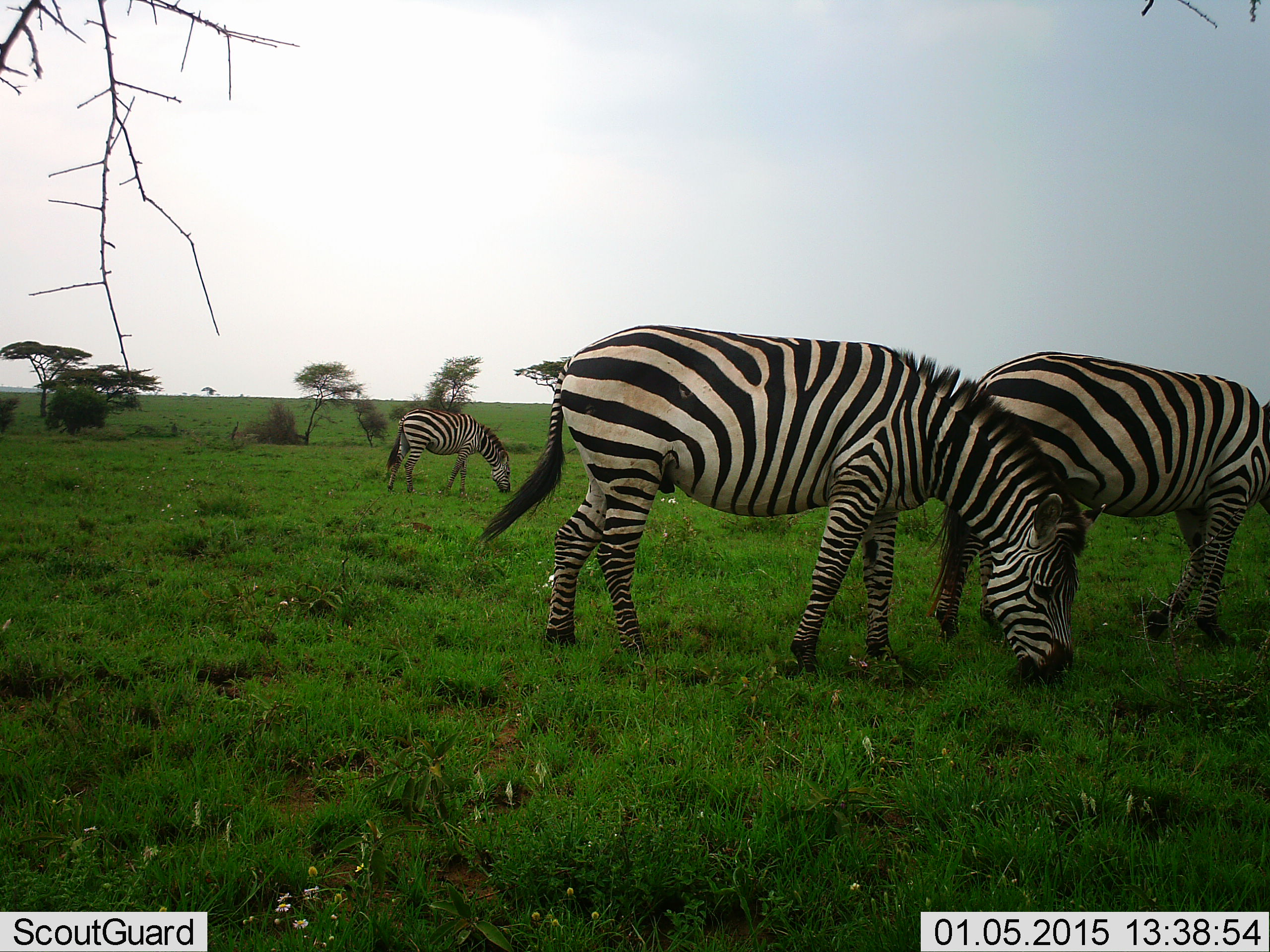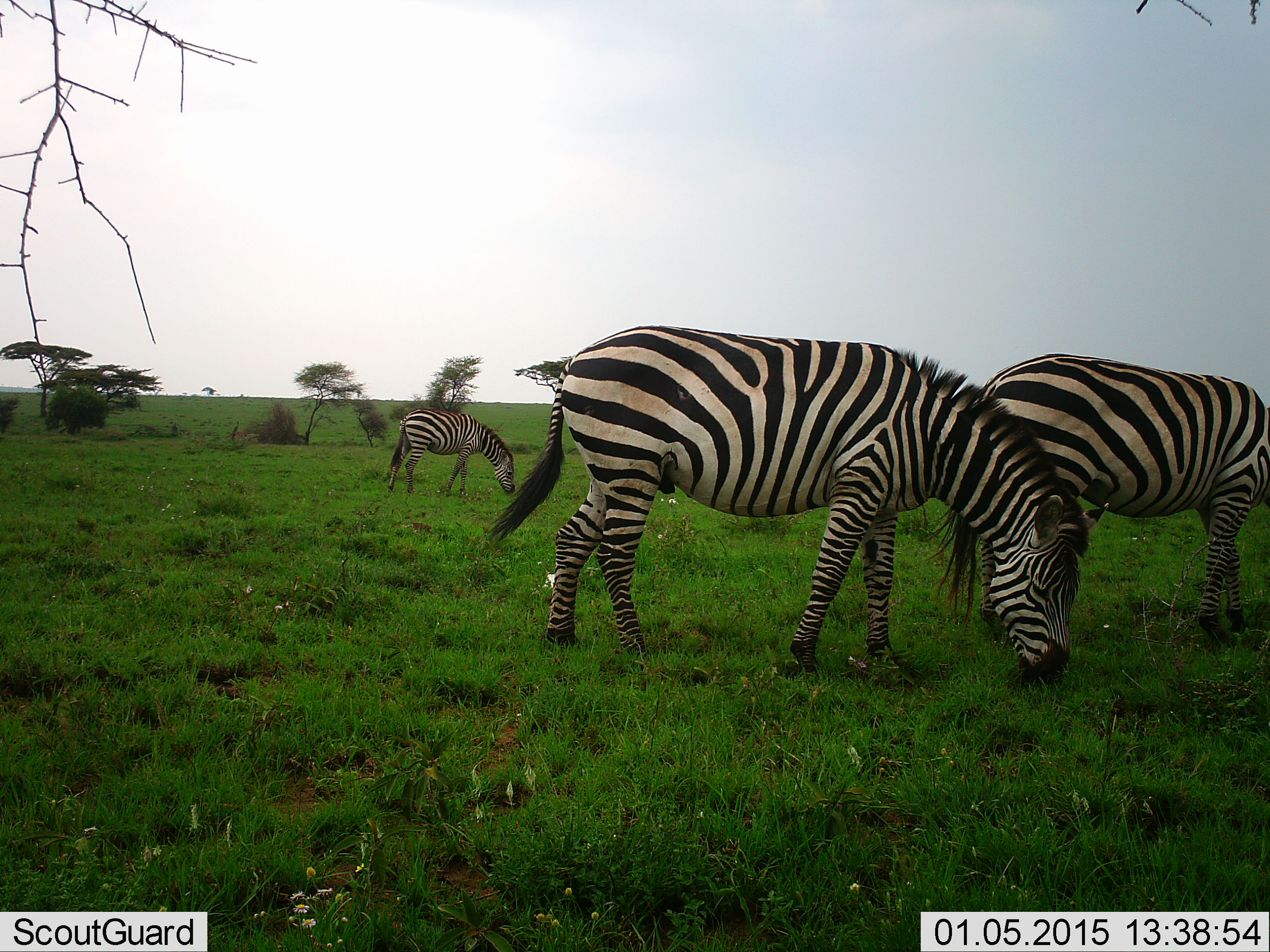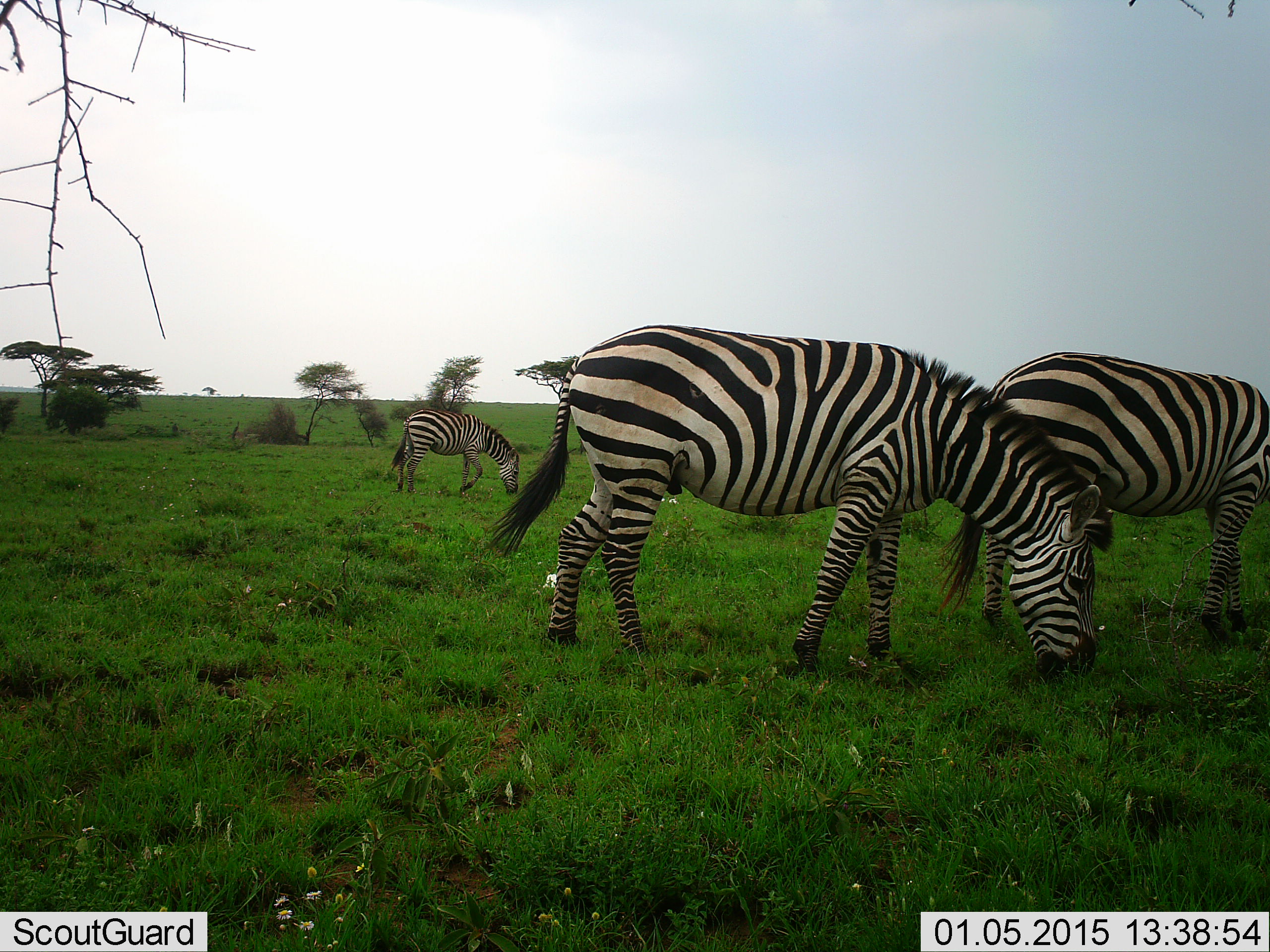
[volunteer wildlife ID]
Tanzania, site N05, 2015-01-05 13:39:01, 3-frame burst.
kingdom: Animalia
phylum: Chordata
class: Mammalia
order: Perissodactyla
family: Equidae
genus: Equus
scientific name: Equus quagga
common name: plains zebra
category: zebra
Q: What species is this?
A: Zebra (plains zebra) (Equus quagga).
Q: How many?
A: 3.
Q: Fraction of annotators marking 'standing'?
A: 40%.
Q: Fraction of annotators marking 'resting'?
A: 0%.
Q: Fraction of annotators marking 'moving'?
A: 10%.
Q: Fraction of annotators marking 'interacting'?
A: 0%.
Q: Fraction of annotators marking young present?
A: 0%.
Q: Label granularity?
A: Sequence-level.